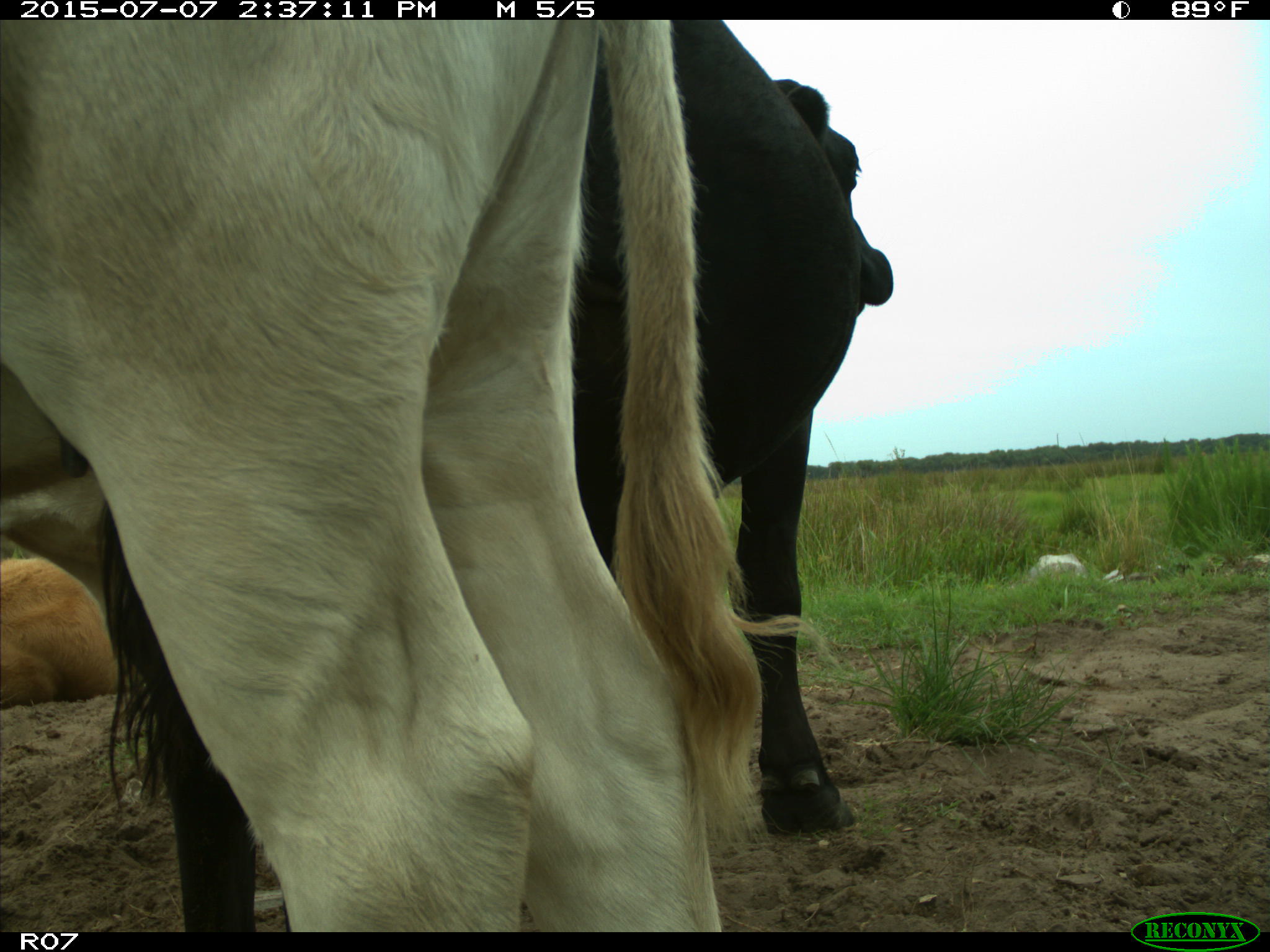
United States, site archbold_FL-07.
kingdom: Animalia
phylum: Chordata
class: Mammalia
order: Artiodactyla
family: Bovidae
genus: Bos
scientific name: Bos taurus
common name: domestic cow